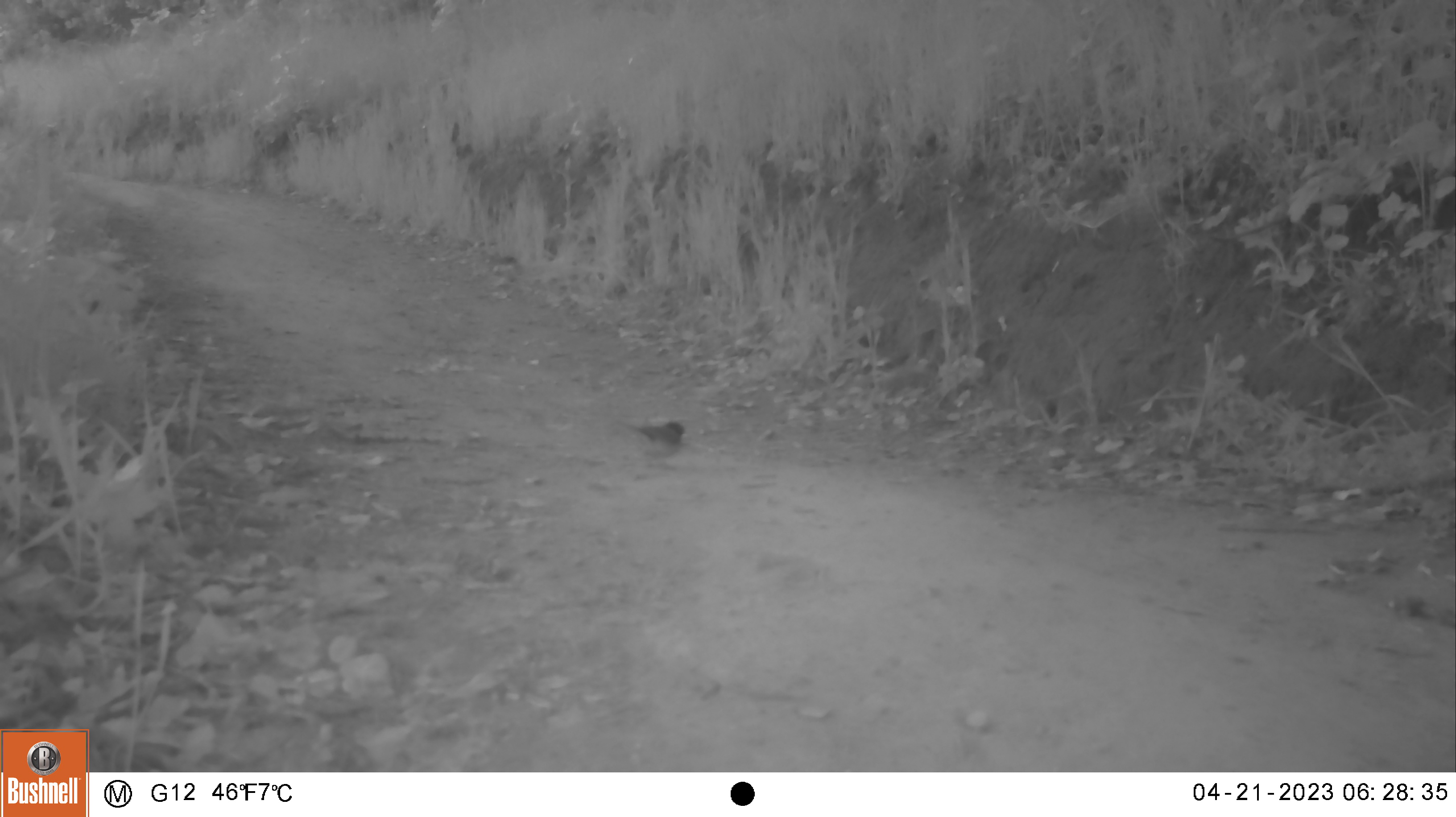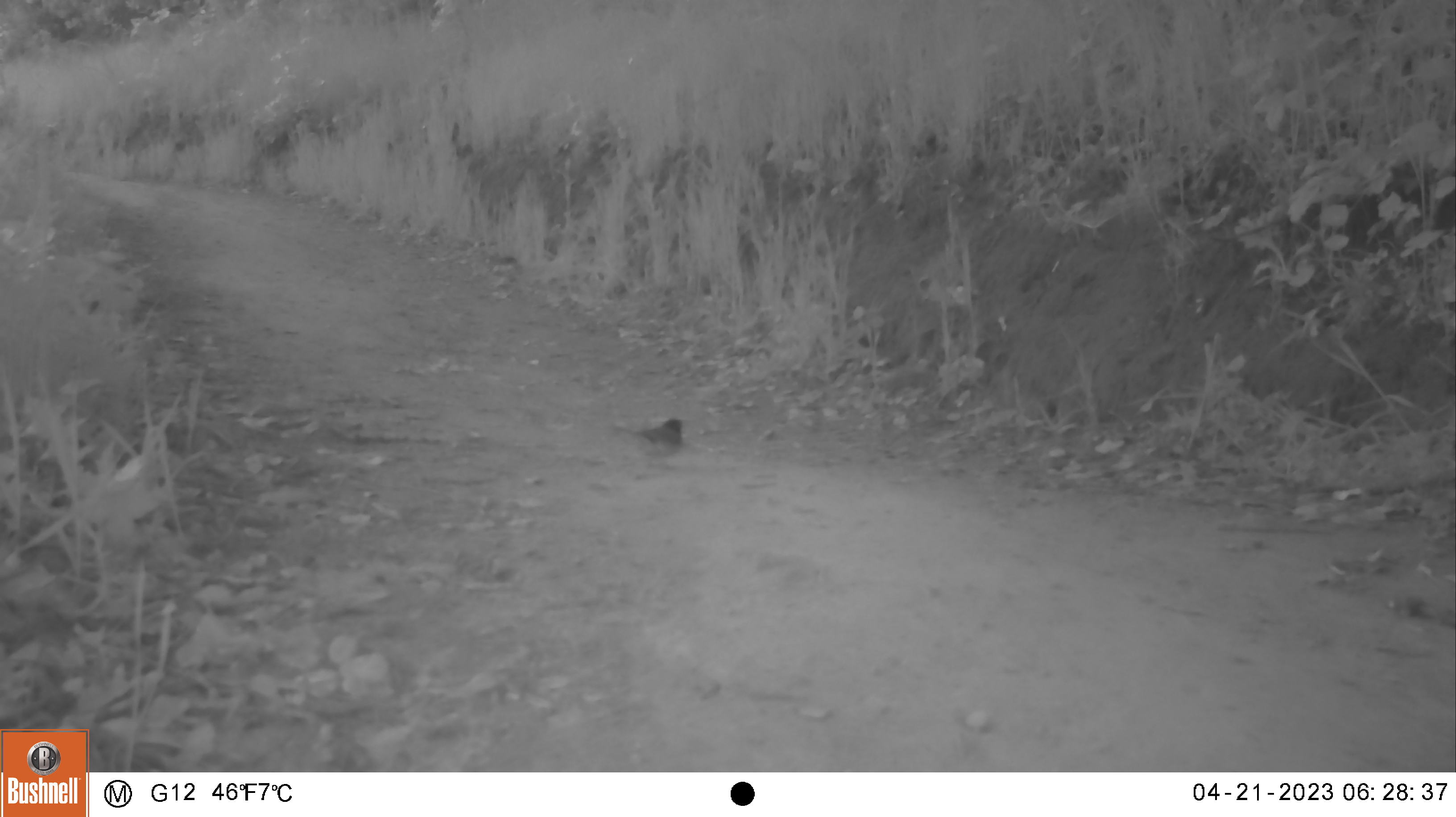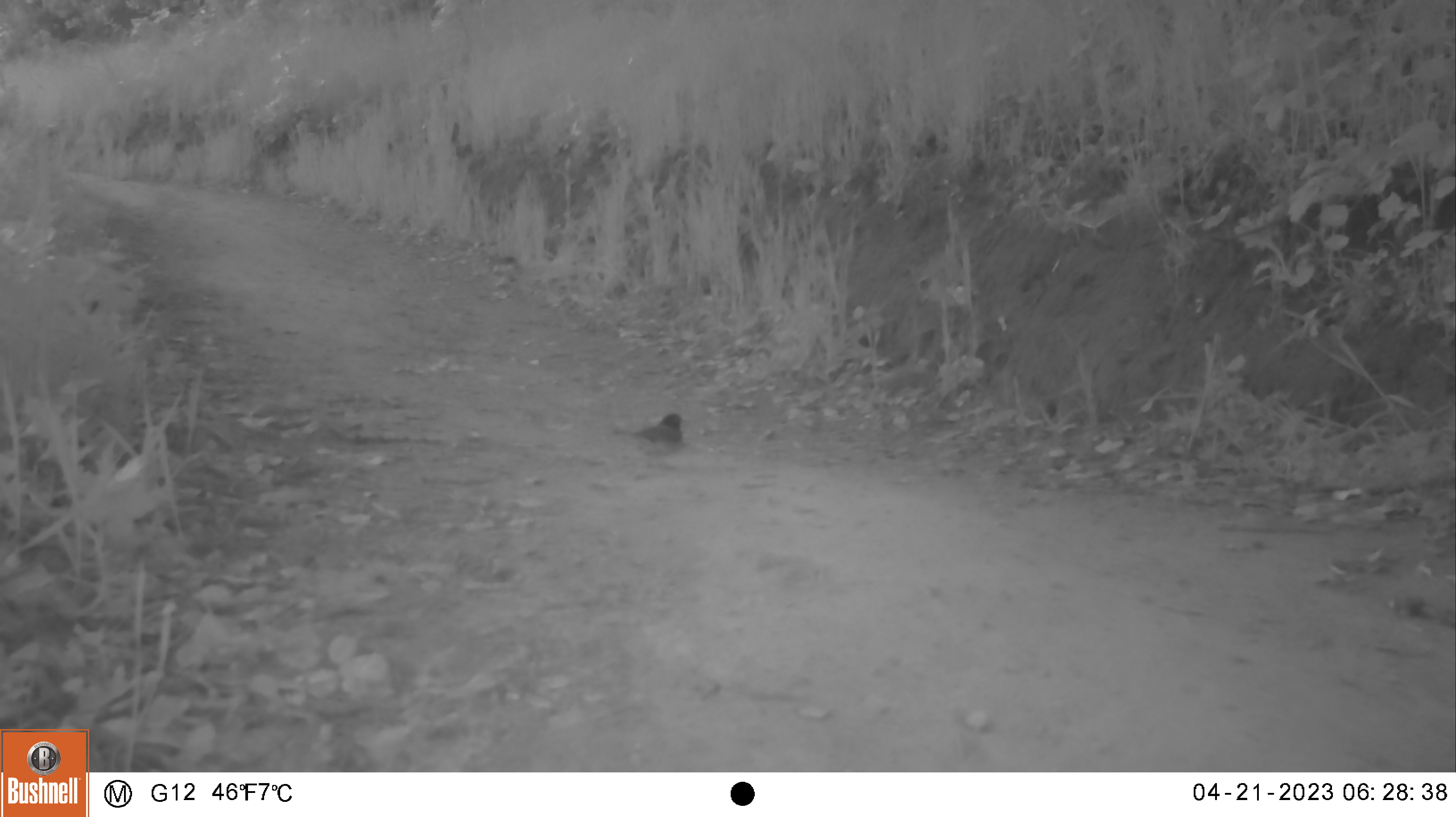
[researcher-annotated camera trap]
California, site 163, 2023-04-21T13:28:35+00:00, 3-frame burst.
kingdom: Animalia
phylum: Chordata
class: Aves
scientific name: Aves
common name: bird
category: unknown bird